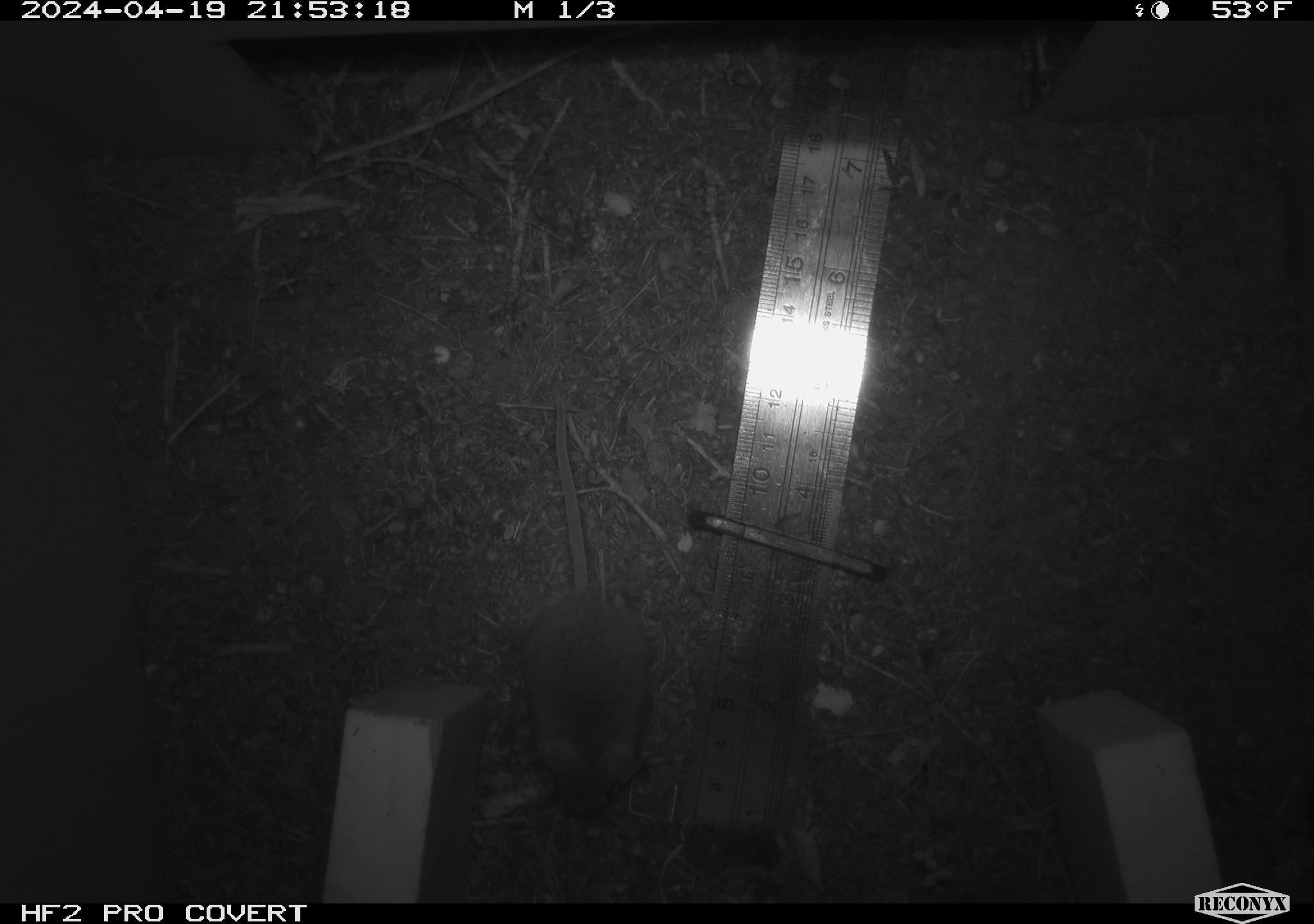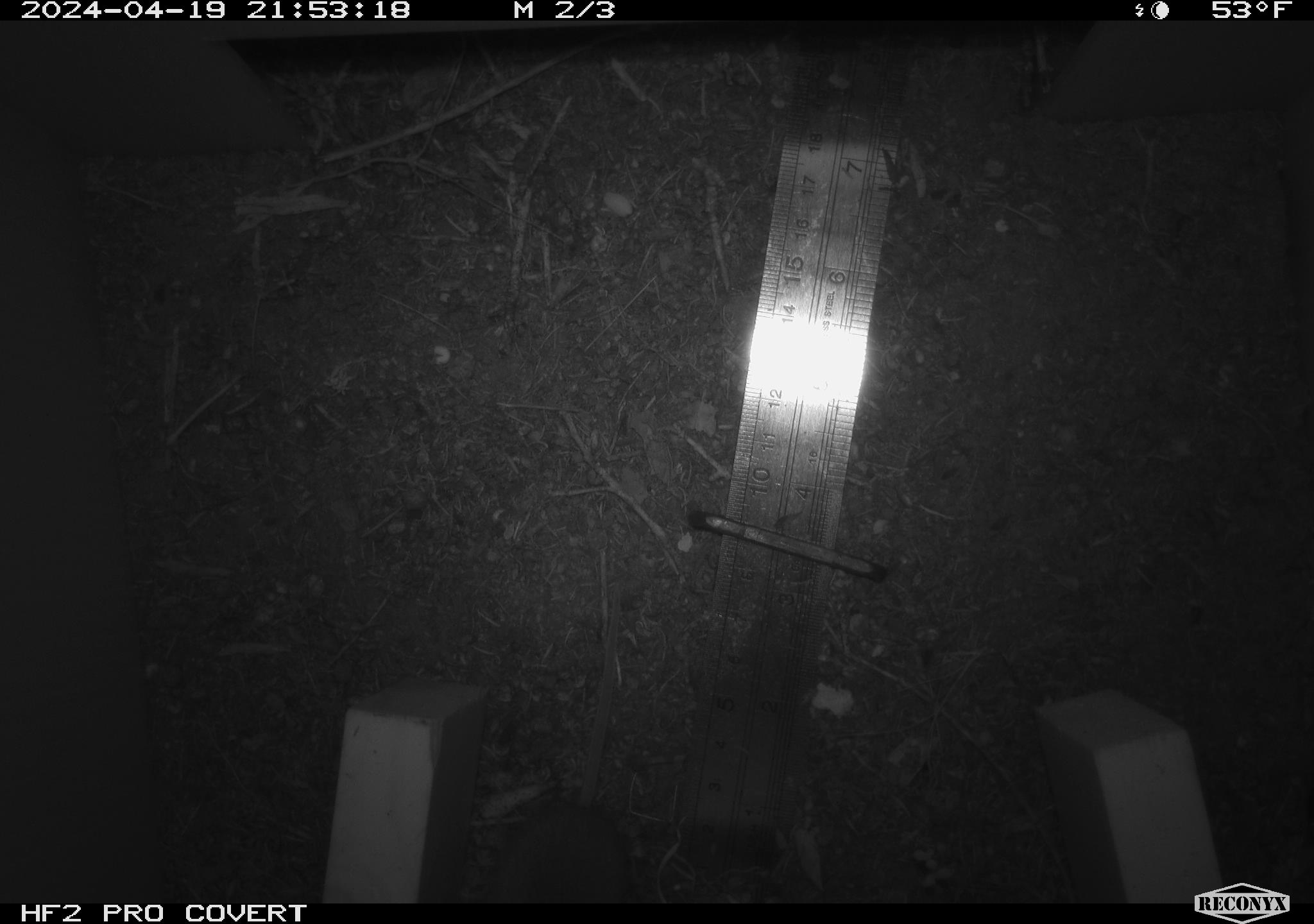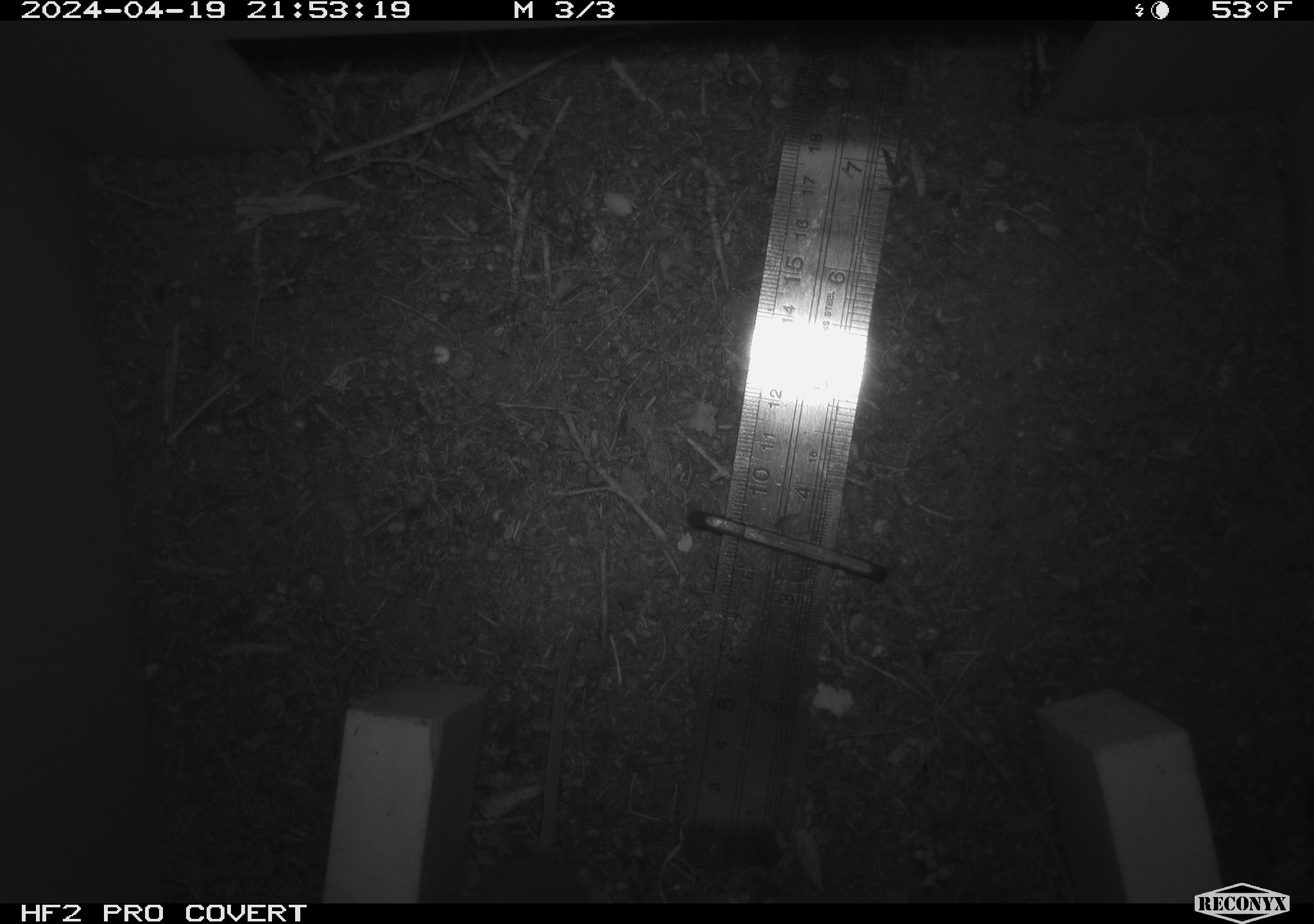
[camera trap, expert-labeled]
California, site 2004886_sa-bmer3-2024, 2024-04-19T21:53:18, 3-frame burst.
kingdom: Animalia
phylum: Chordata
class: Mammalia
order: Rodentia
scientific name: Rodentia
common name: mouse species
Mouse species (Rodentia).